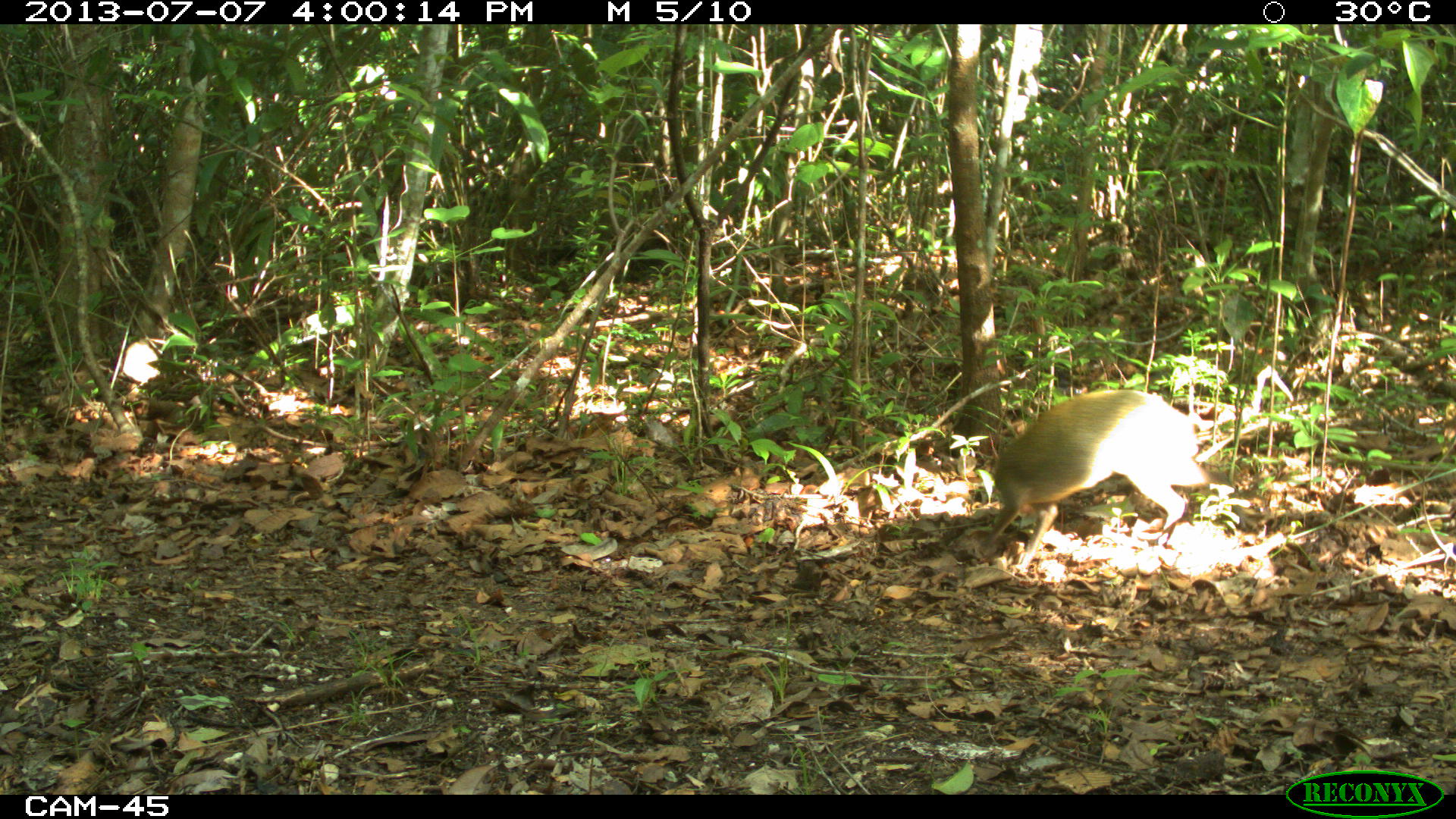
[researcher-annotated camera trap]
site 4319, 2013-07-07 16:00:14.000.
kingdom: Animalia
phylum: Chordata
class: Mammalia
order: Rodentia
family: Dasyproctidae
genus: Dasyprocta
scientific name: Dasyprocta punctata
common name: central american agouti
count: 1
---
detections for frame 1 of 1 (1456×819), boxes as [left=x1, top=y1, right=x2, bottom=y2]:
dasyprocta punctata: [left=978, top=389, right=1210, bottom=569]